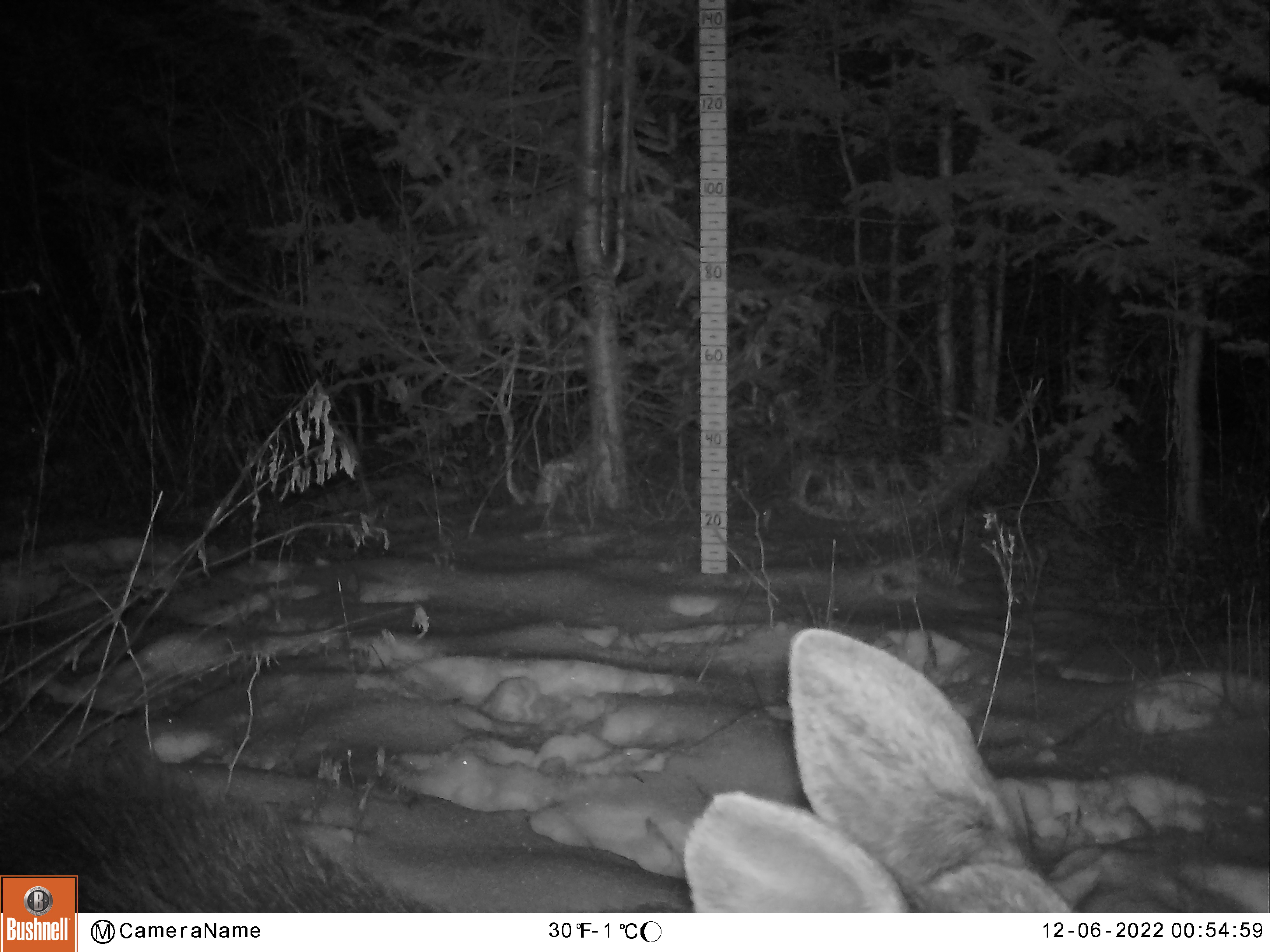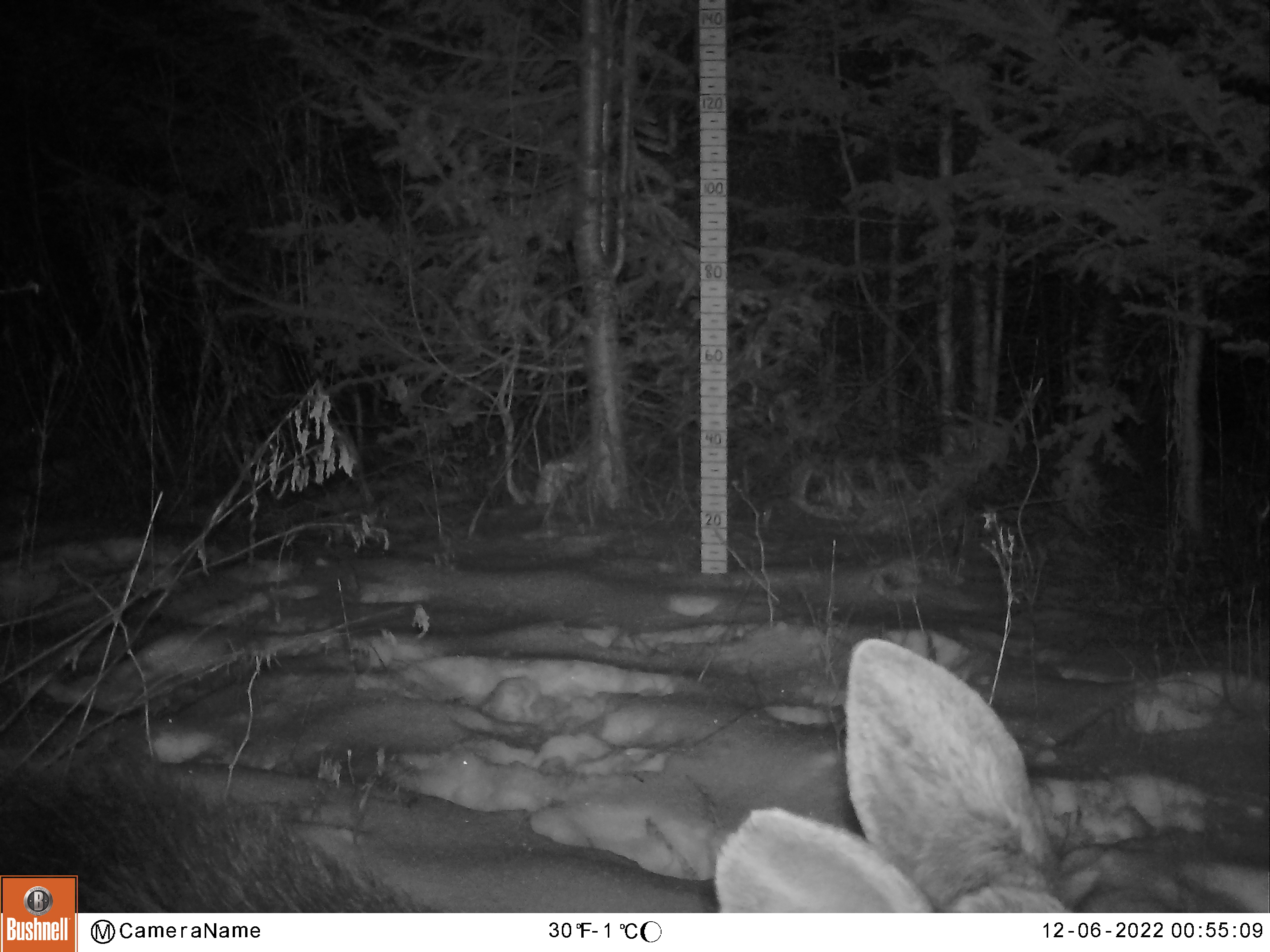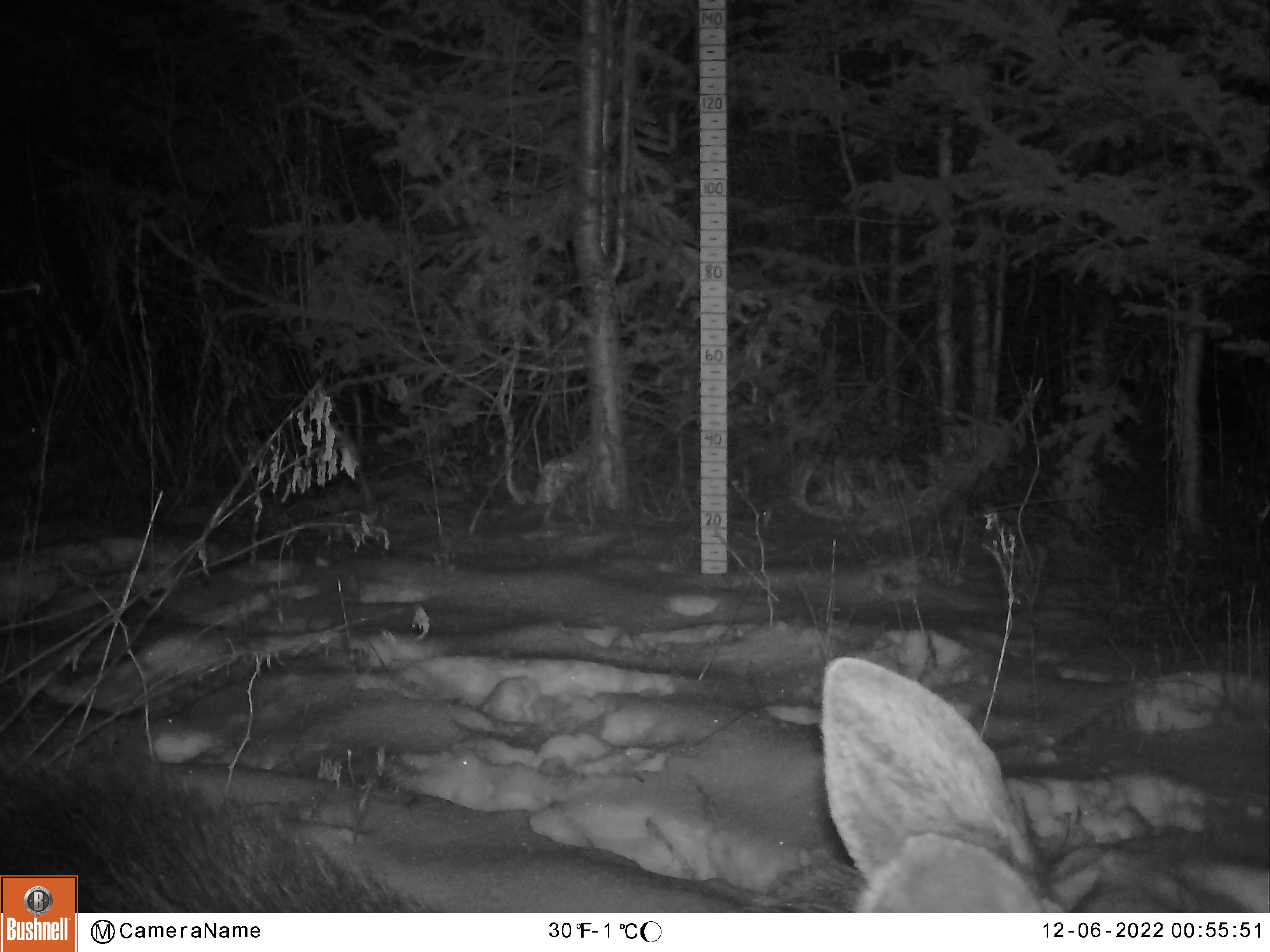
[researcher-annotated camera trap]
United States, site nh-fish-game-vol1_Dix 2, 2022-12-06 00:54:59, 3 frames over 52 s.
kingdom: Animalia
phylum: Chordata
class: Mammalia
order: Artiodactyla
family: Cervidae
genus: Alces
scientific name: Alces alces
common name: moose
Moose (Alces alces).